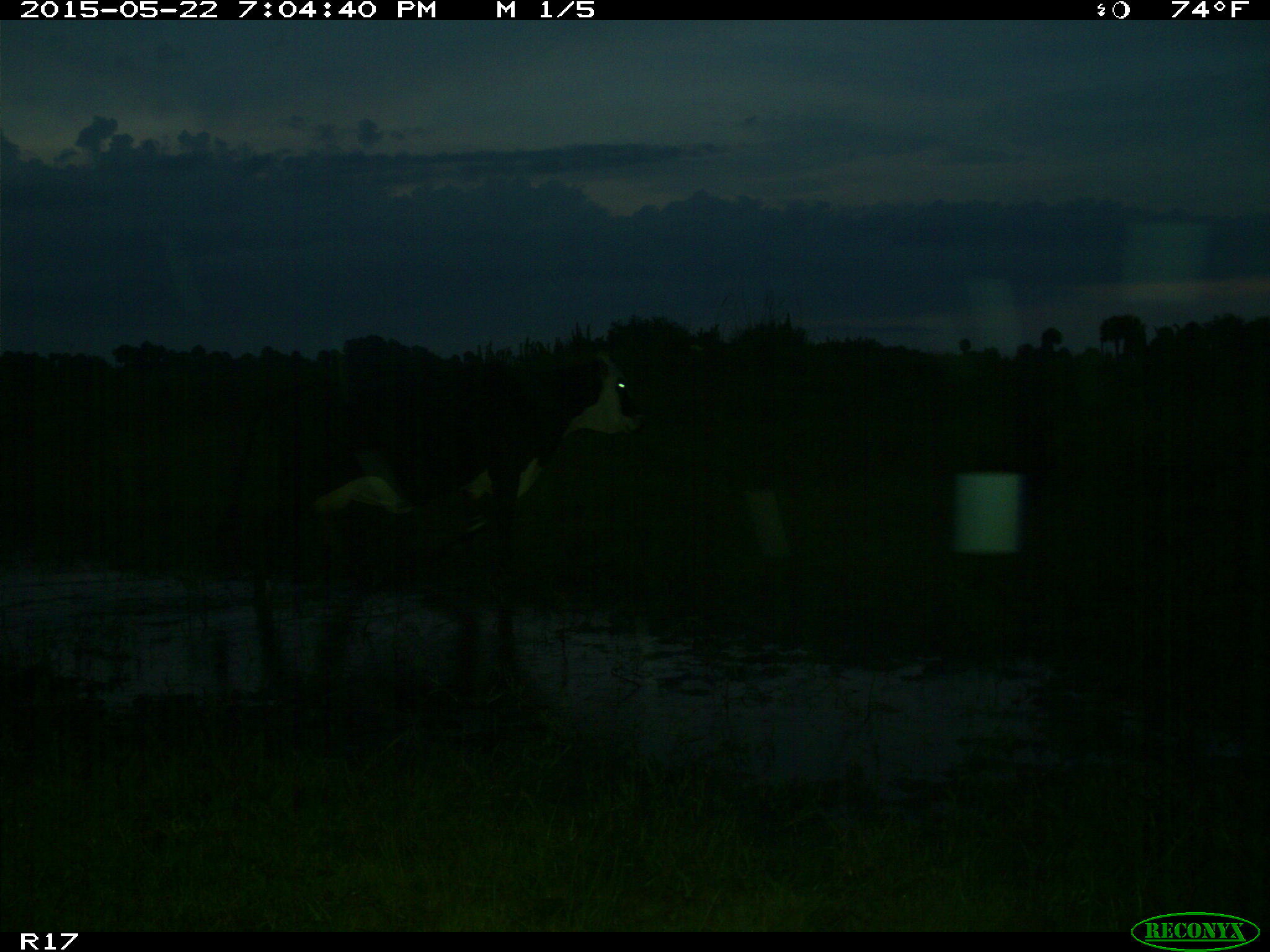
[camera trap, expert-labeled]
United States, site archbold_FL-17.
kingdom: Animalia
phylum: Chordata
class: Mammalia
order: Artiodactyla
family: Bovidae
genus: Bos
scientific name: Bos taurus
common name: domestic cow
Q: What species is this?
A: Bos taurus (domestic cow).